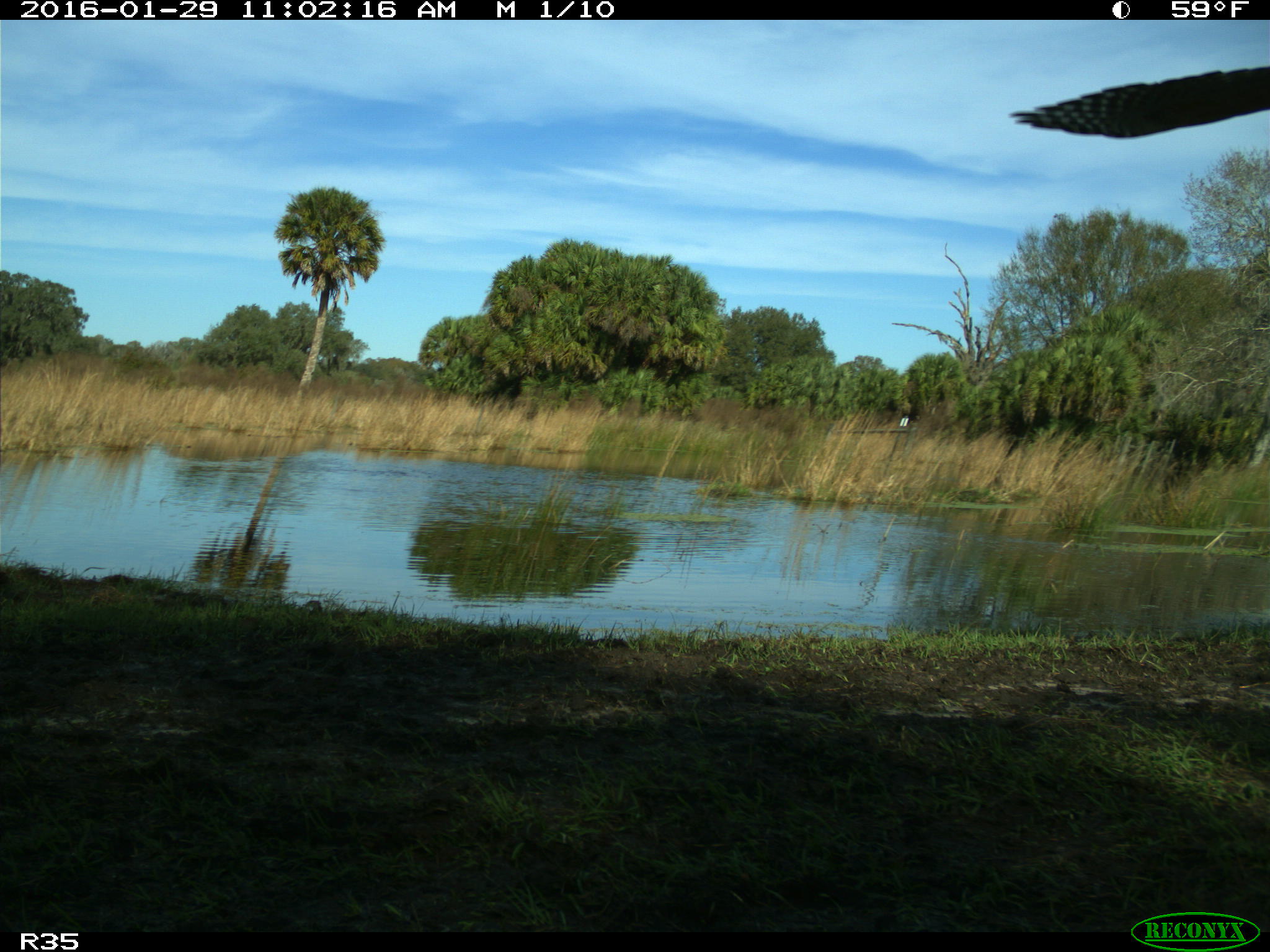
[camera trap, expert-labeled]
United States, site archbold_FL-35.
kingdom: Animalia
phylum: Chordata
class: Aves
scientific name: Aves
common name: birds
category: unidentified bird